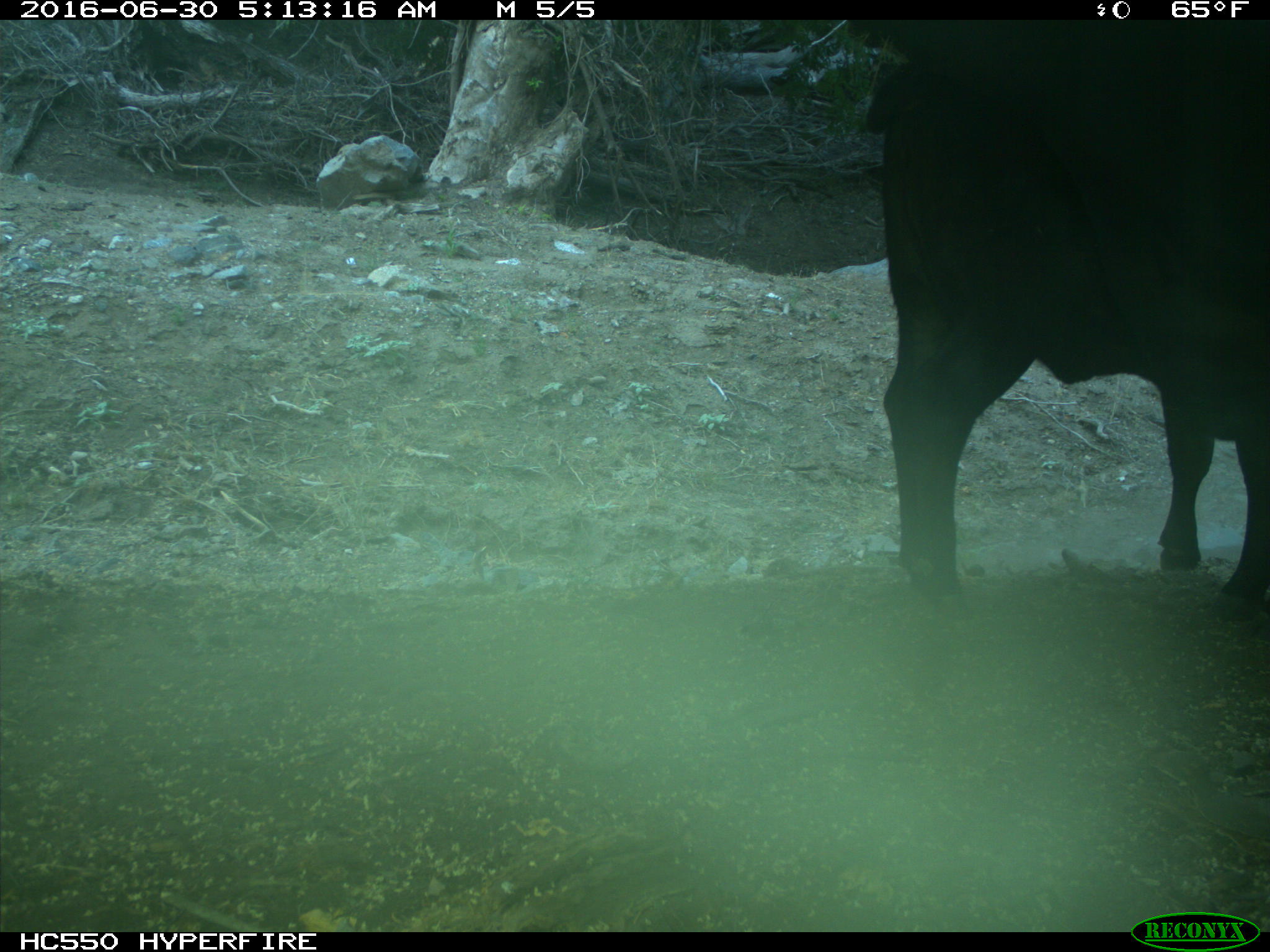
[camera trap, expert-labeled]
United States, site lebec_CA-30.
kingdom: Animalia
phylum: Chordata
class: Mammalia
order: Artiodactyla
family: Bovidae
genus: Bos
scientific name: Bos taurus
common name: domestic cow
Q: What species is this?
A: Bos taurus (domestic cow).